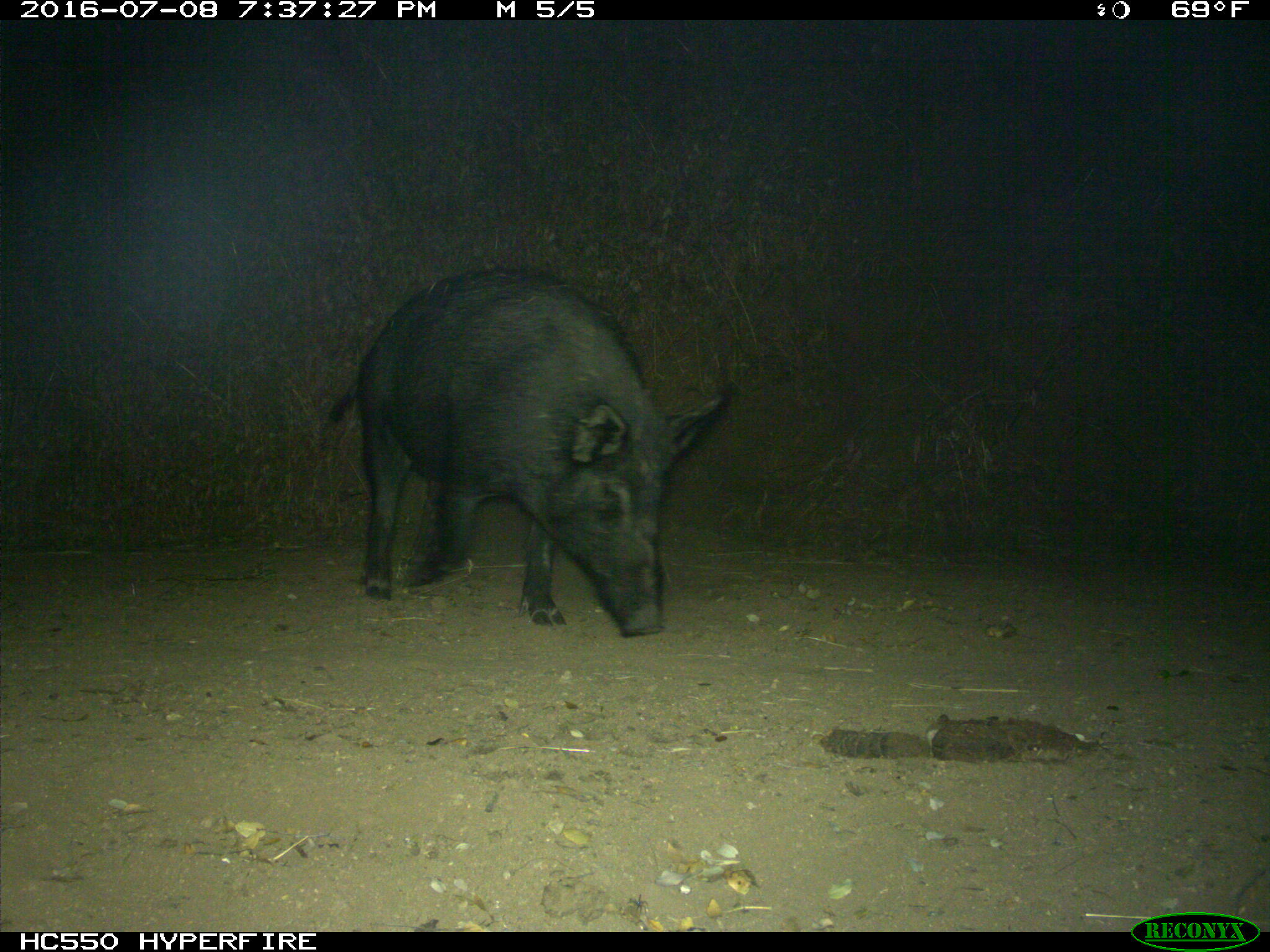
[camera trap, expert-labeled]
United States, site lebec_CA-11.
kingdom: Animalia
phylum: Chordata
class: Mammalia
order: Artiodactyla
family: Suidae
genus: Sus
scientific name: Sus scrofa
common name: wild boar